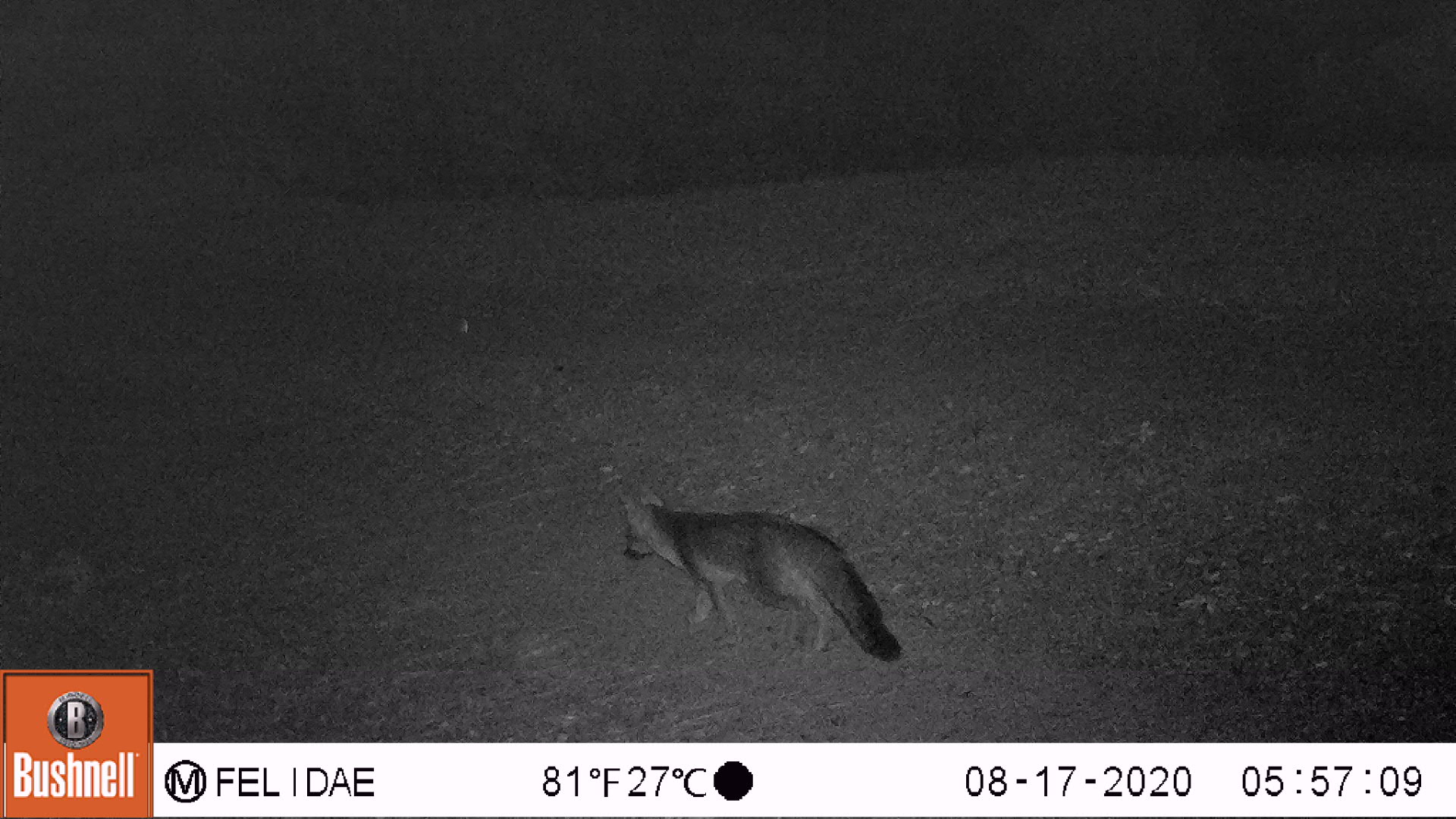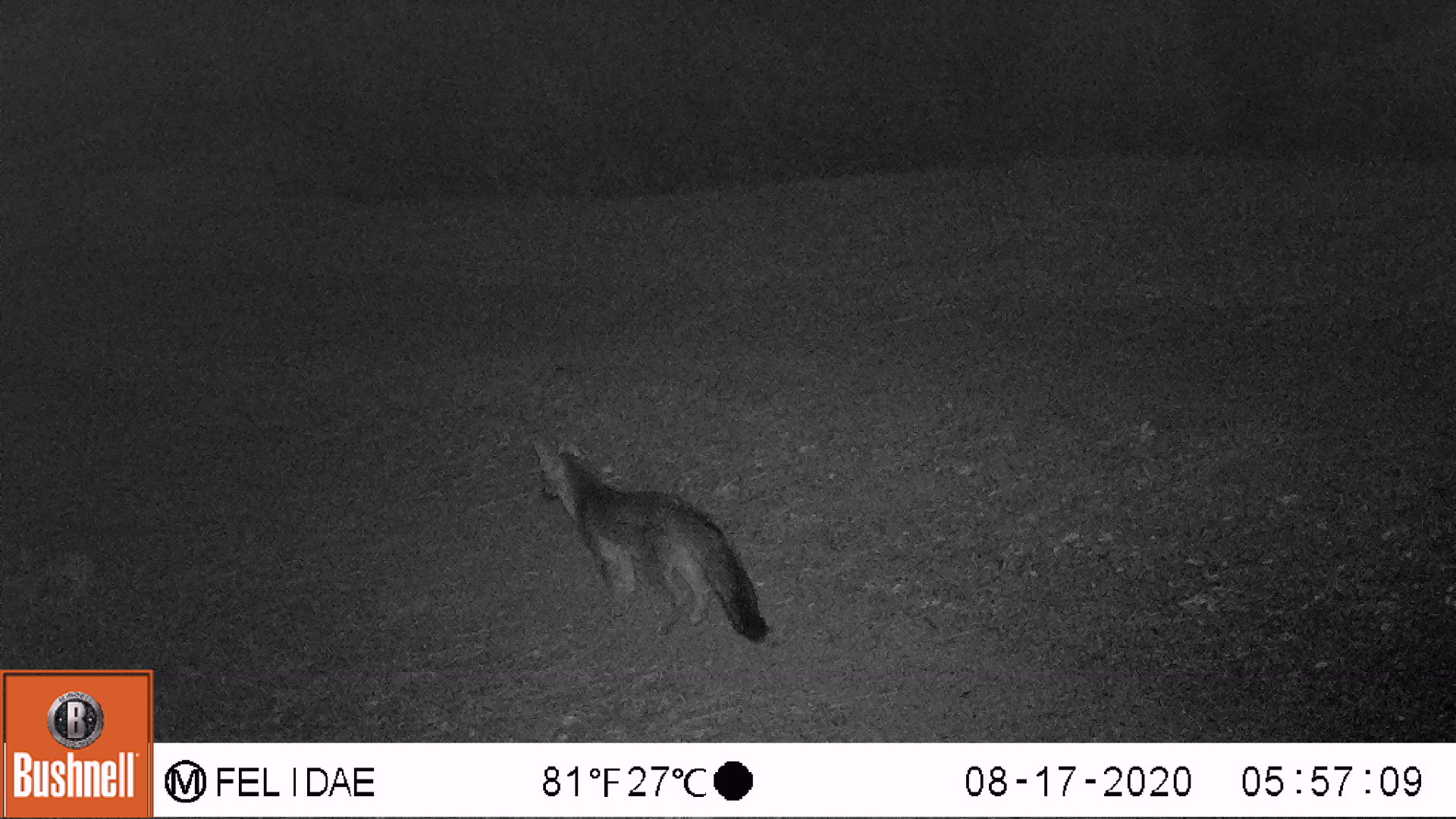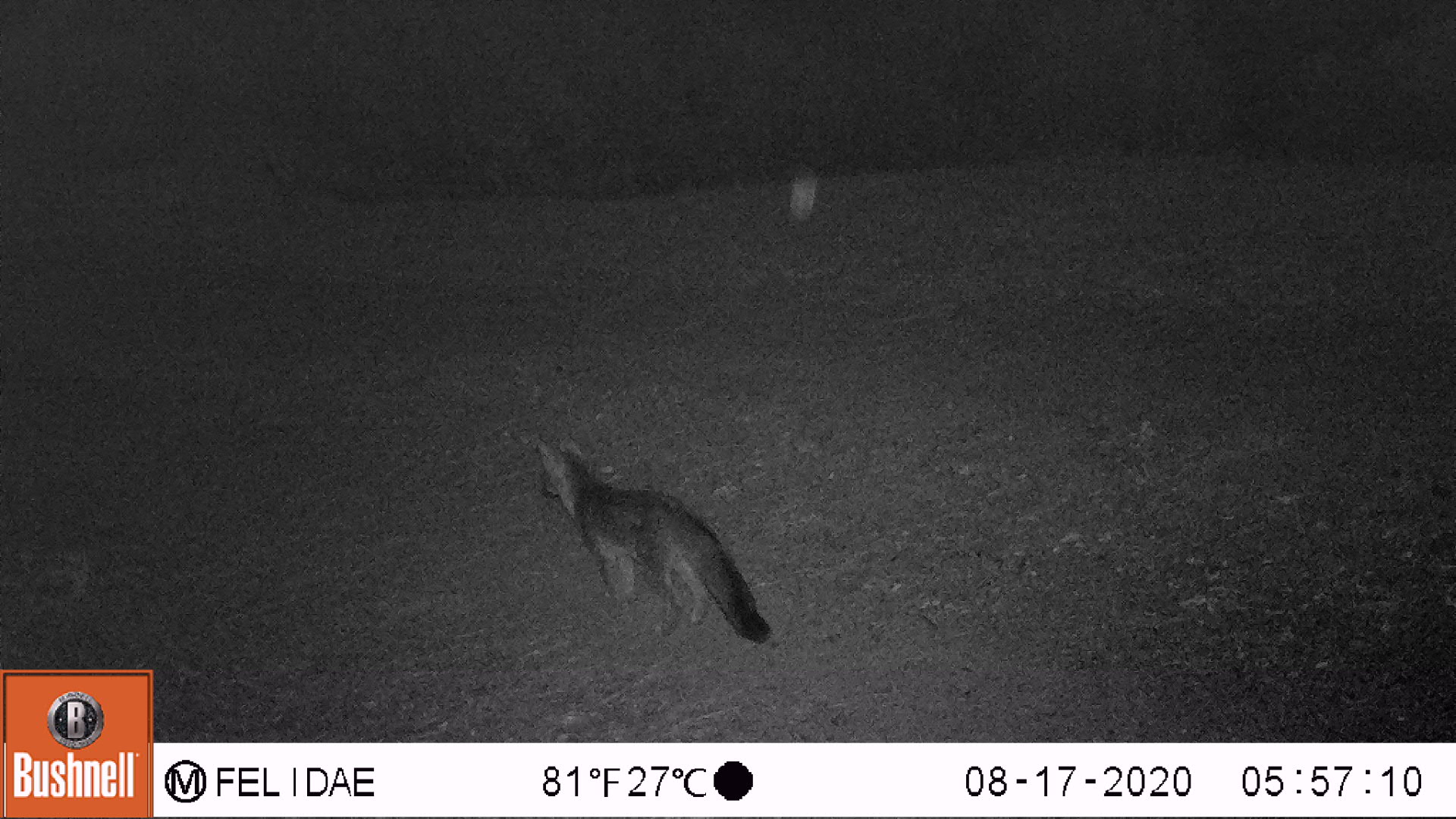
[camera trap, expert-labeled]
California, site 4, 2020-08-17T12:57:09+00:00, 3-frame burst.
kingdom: Animalia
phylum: Chordata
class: Mammalia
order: Carnivora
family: Canidae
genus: Urocyon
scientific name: Urocyon cinereoargenteus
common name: gray fox